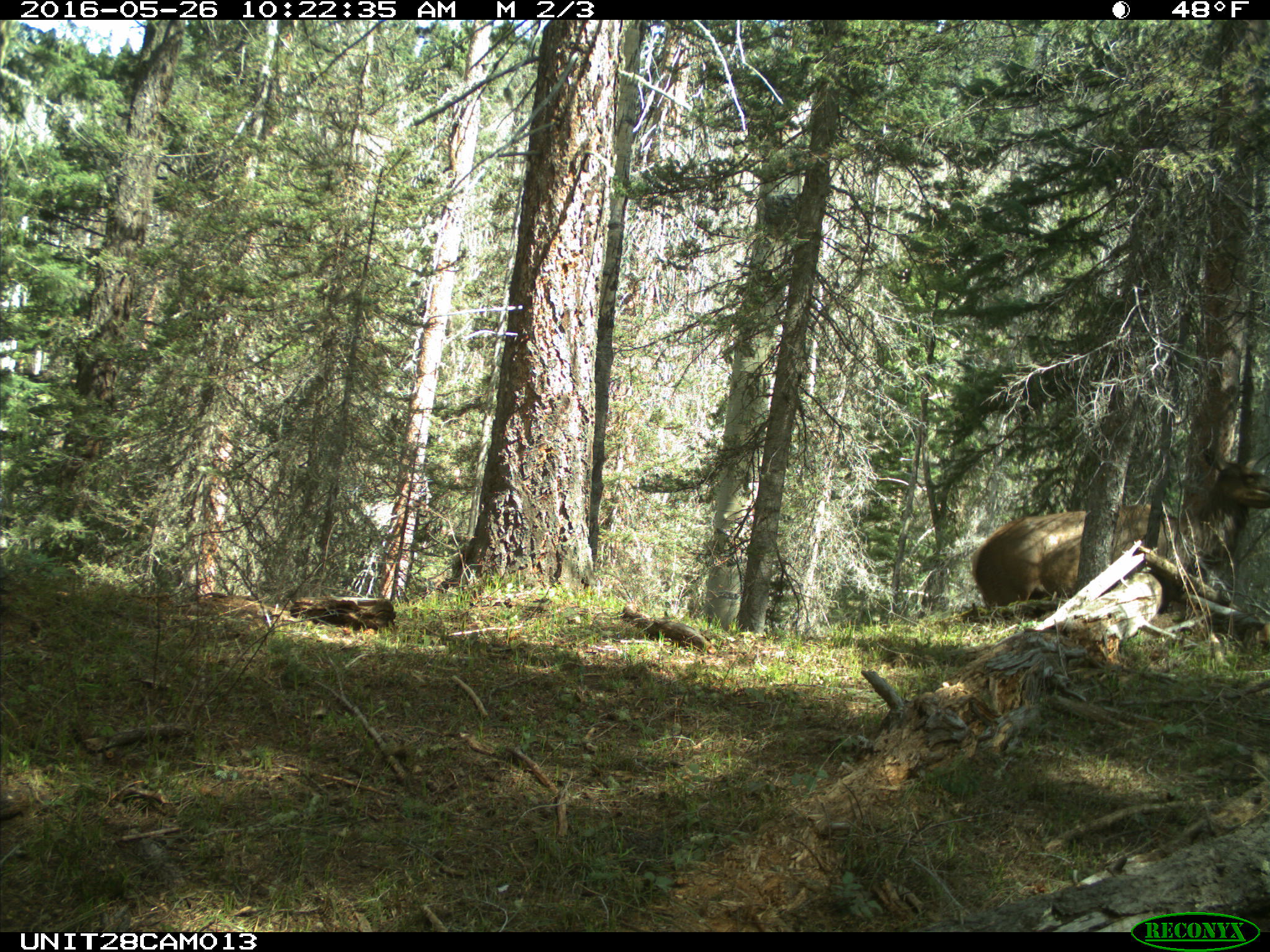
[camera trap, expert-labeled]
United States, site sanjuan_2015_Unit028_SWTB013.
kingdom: Animalia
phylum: Chordata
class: Mammalia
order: Artiodactyla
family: Cervidae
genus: Cervus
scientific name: Cervus elaphus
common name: red deer